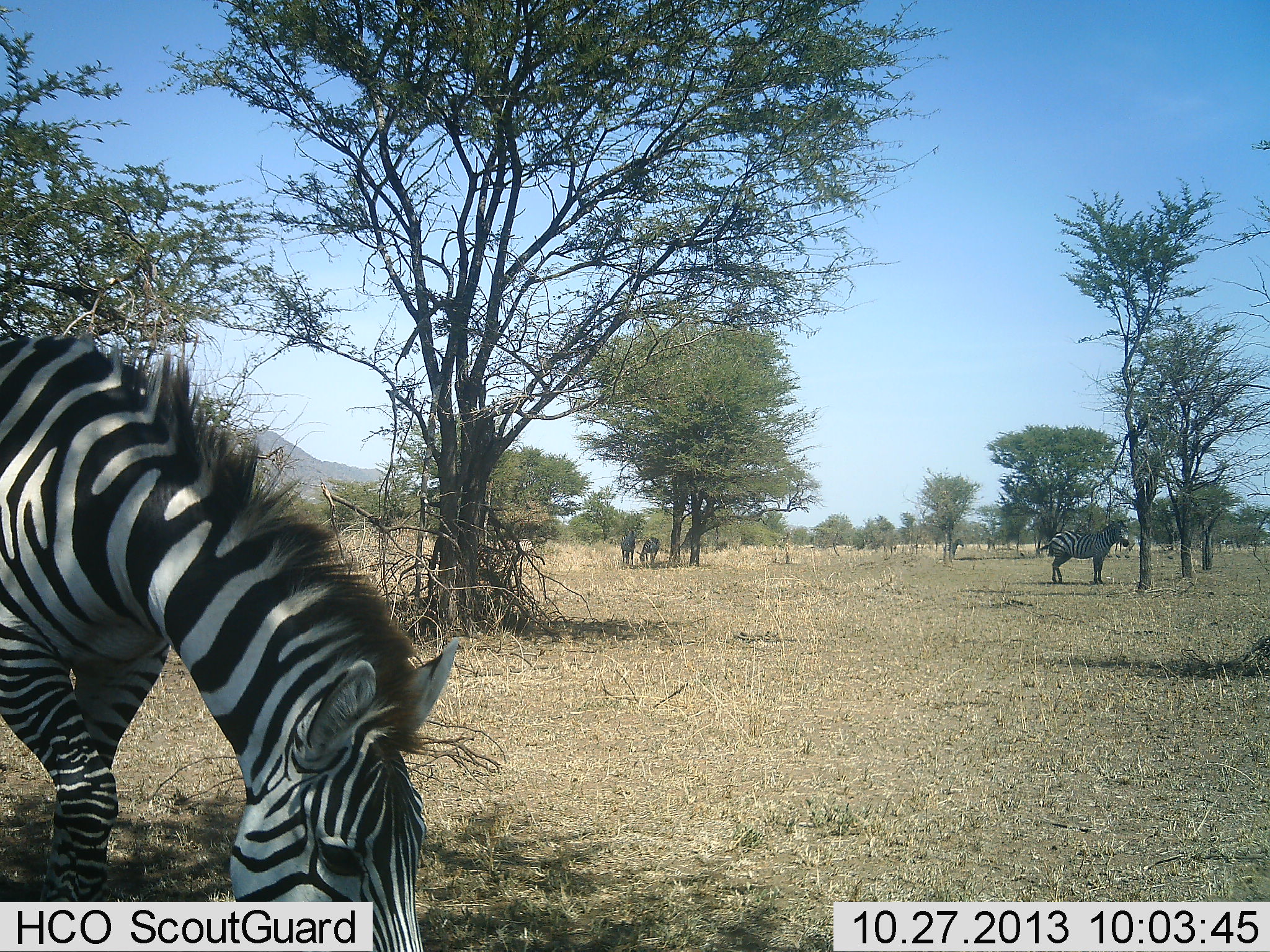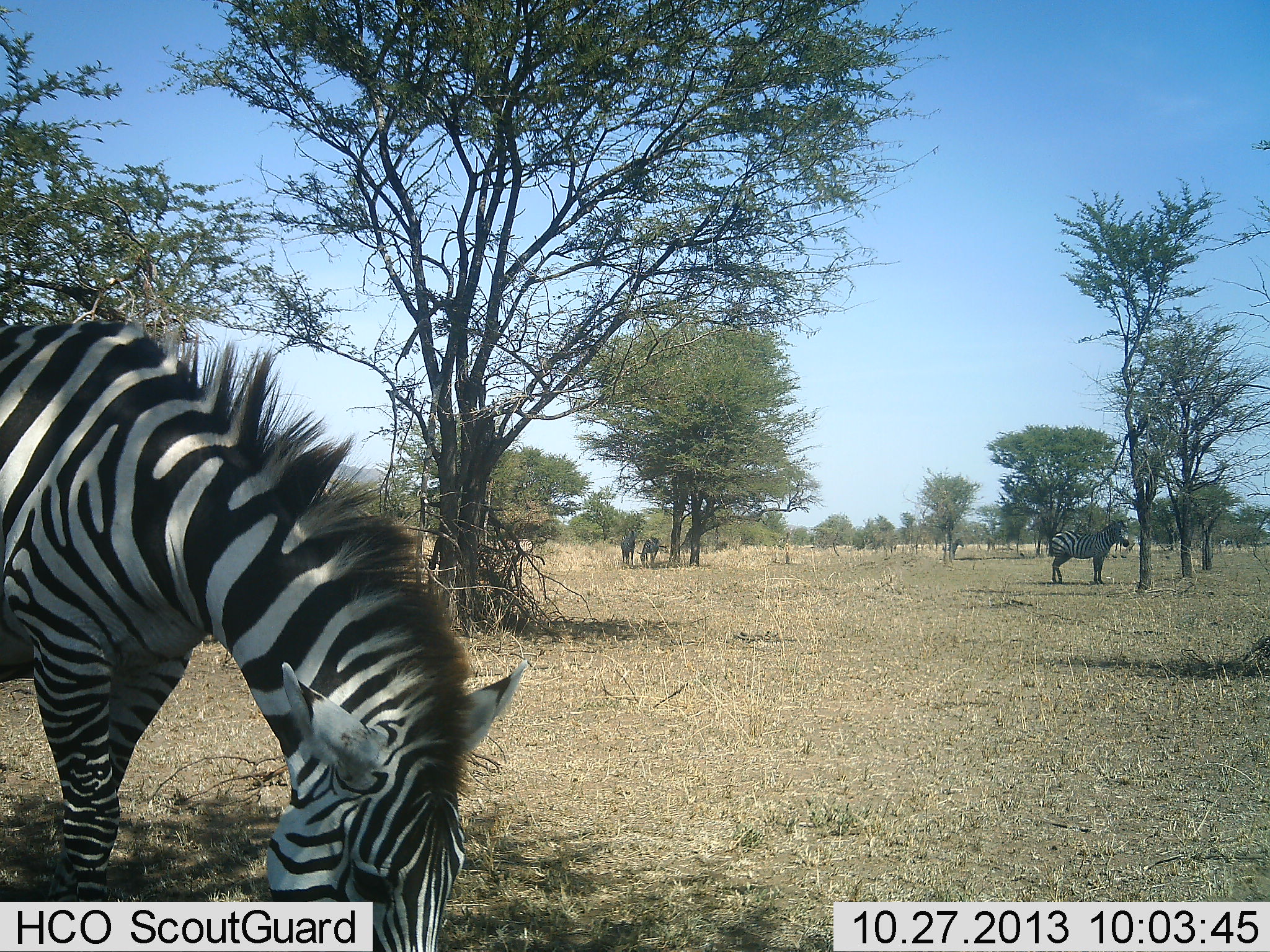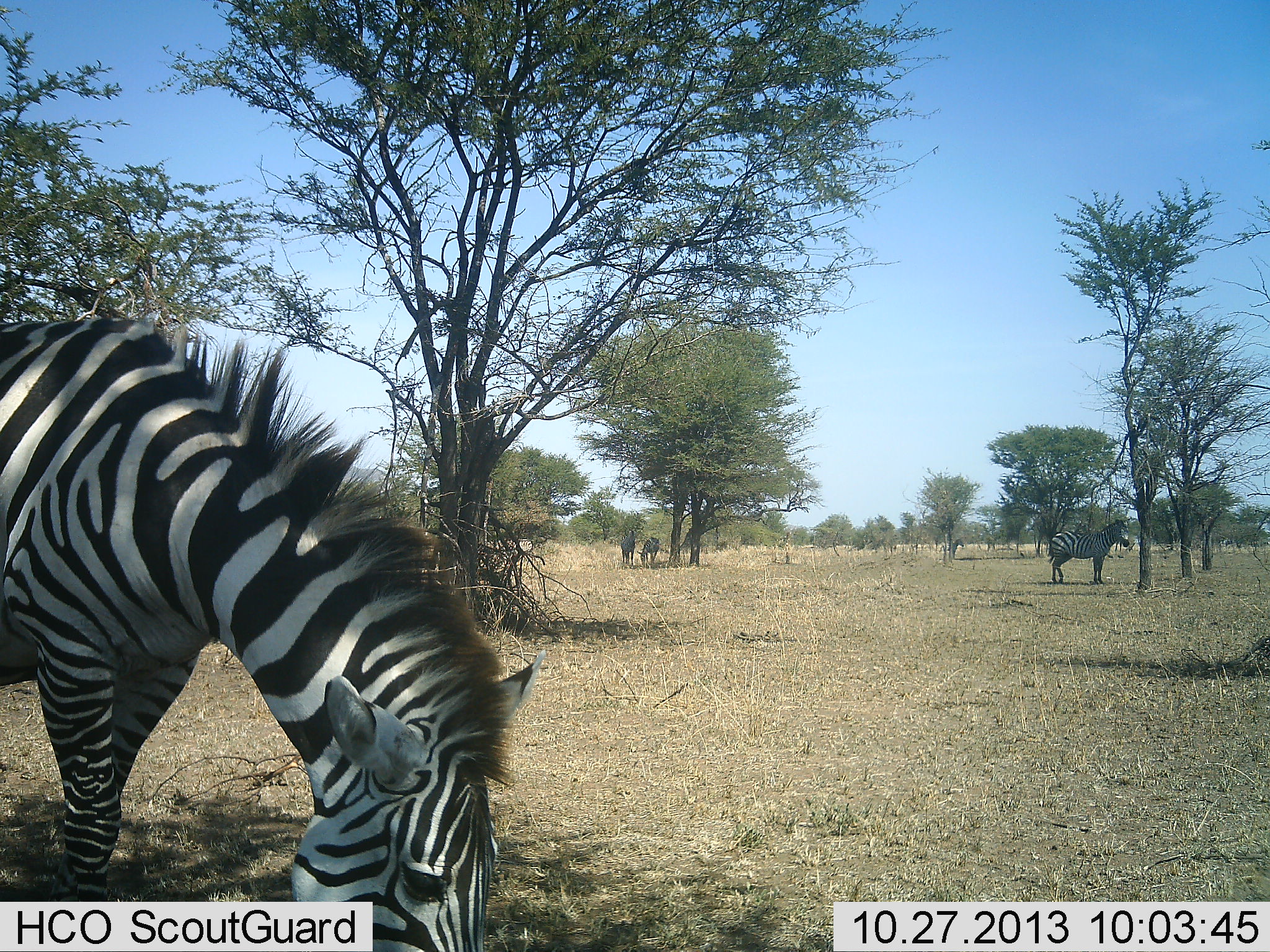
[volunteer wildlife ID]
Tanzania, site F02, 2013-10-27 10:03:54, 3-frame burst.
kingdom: Animalia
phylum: Chordata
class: Mammalia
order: Perissodactyla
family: Equidae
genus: Equus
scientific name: Equus quagga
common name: plains zebra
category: zebra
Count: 2.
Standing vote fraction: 50%.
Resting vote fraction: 10%.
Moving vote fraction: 0%.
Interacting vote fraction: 0%.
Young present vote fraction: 0%.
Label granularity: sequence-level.